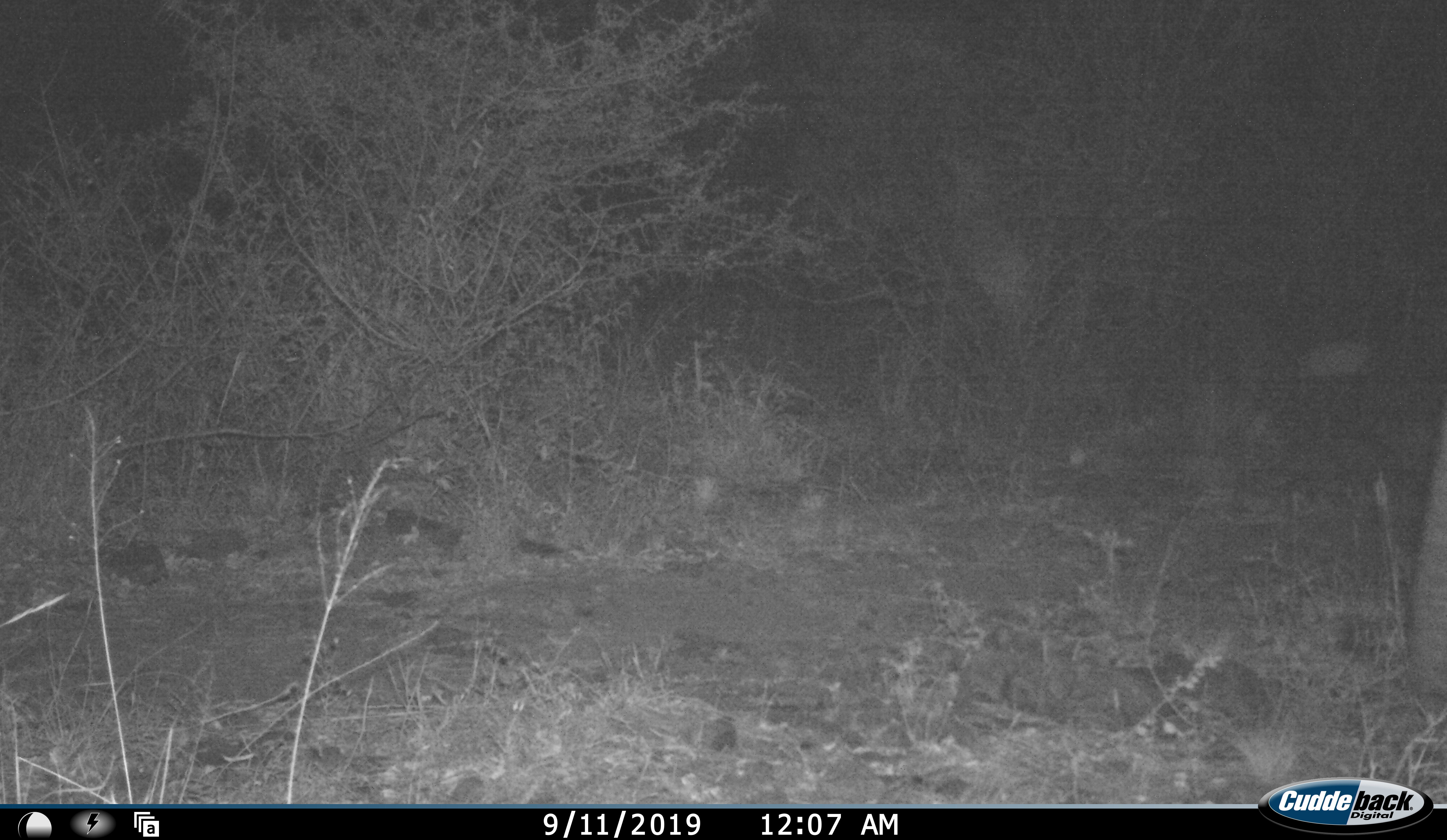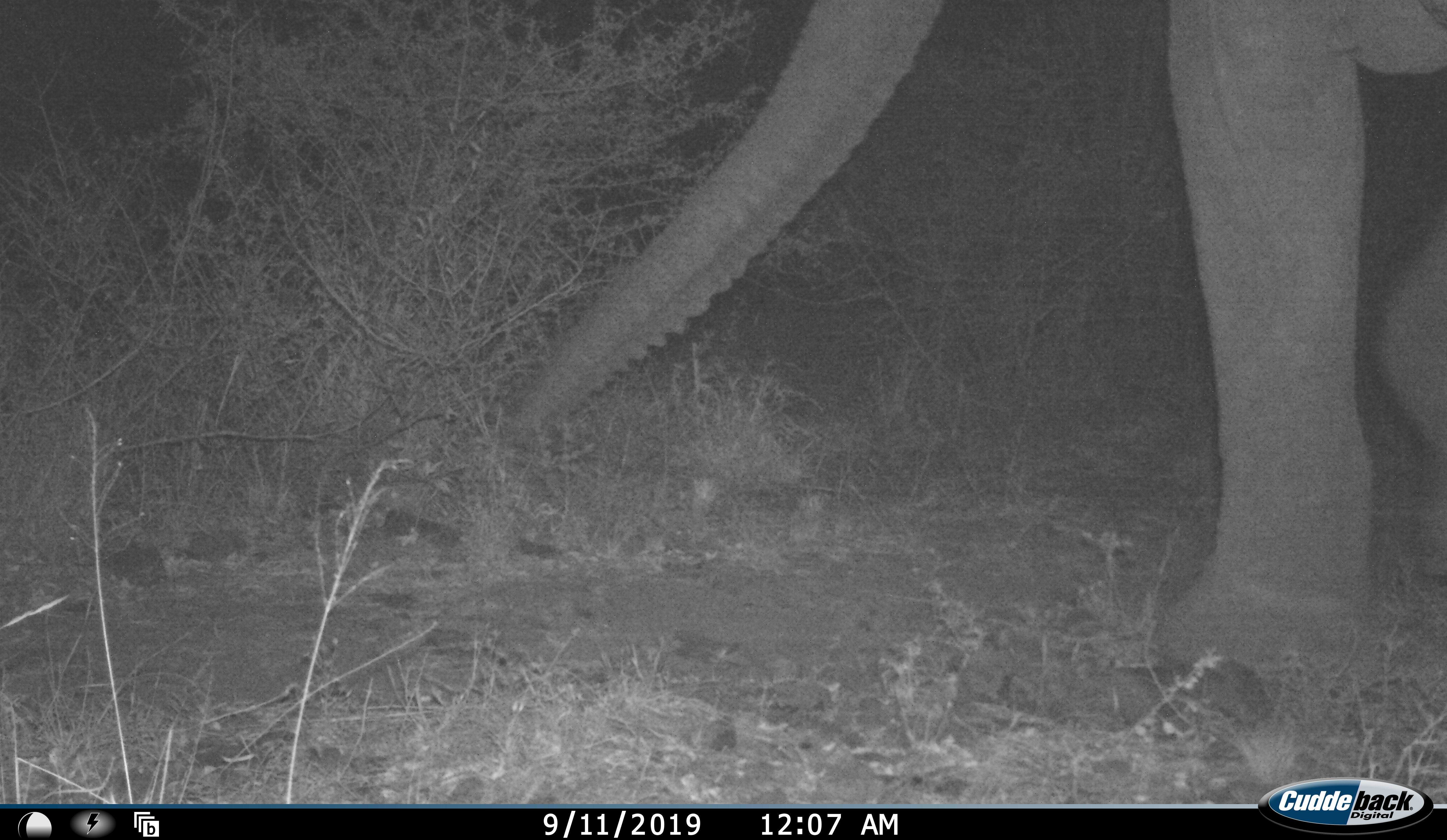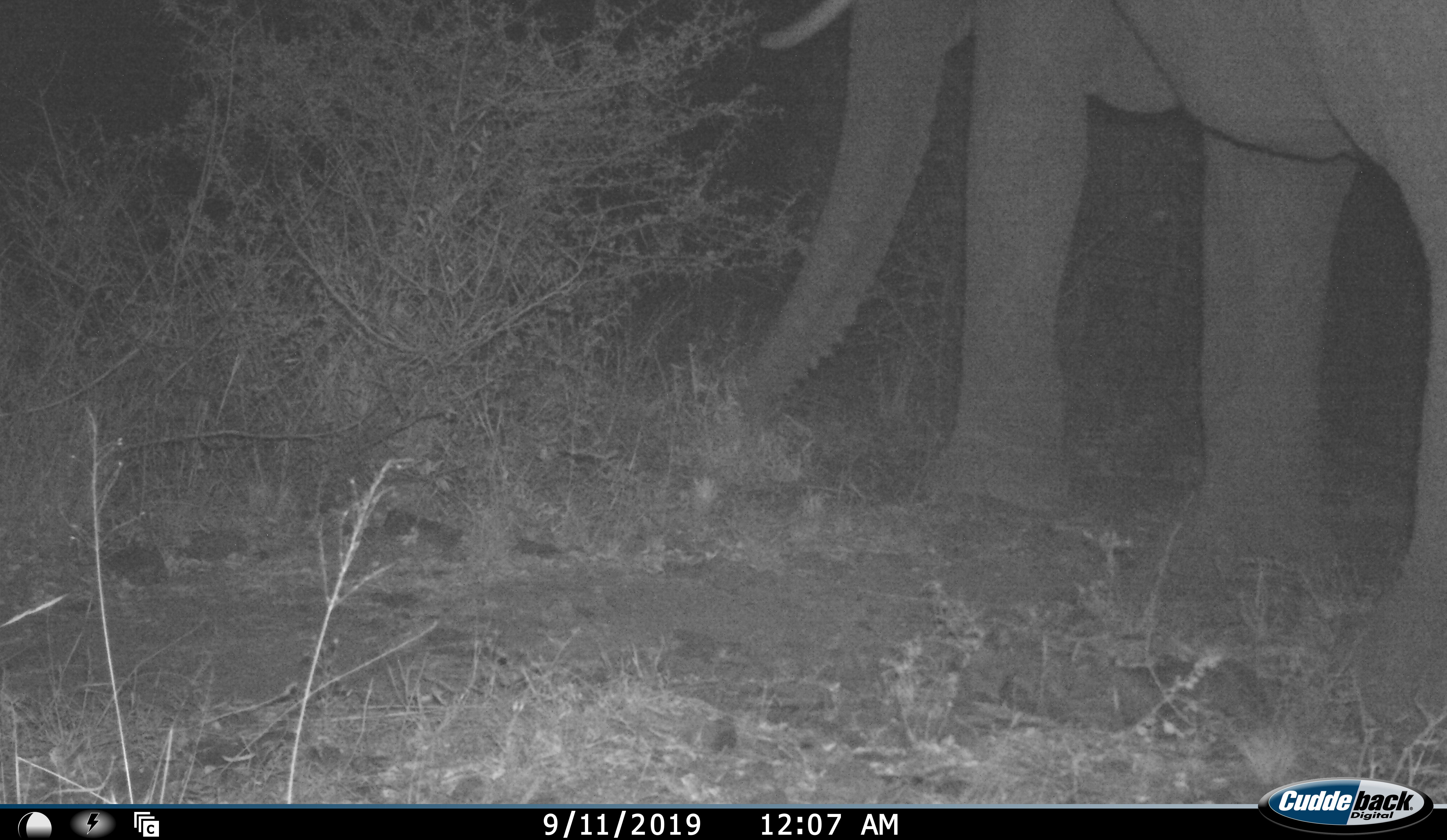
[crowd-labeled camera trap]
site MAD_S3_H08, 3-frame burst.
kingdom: Animalia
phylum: Chordata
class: Mammalia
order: Proboscidea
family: Elephantidae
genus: Loxodonta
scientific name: Loxodonta africana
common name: african bush elephant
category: elephant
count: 1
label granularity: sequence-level